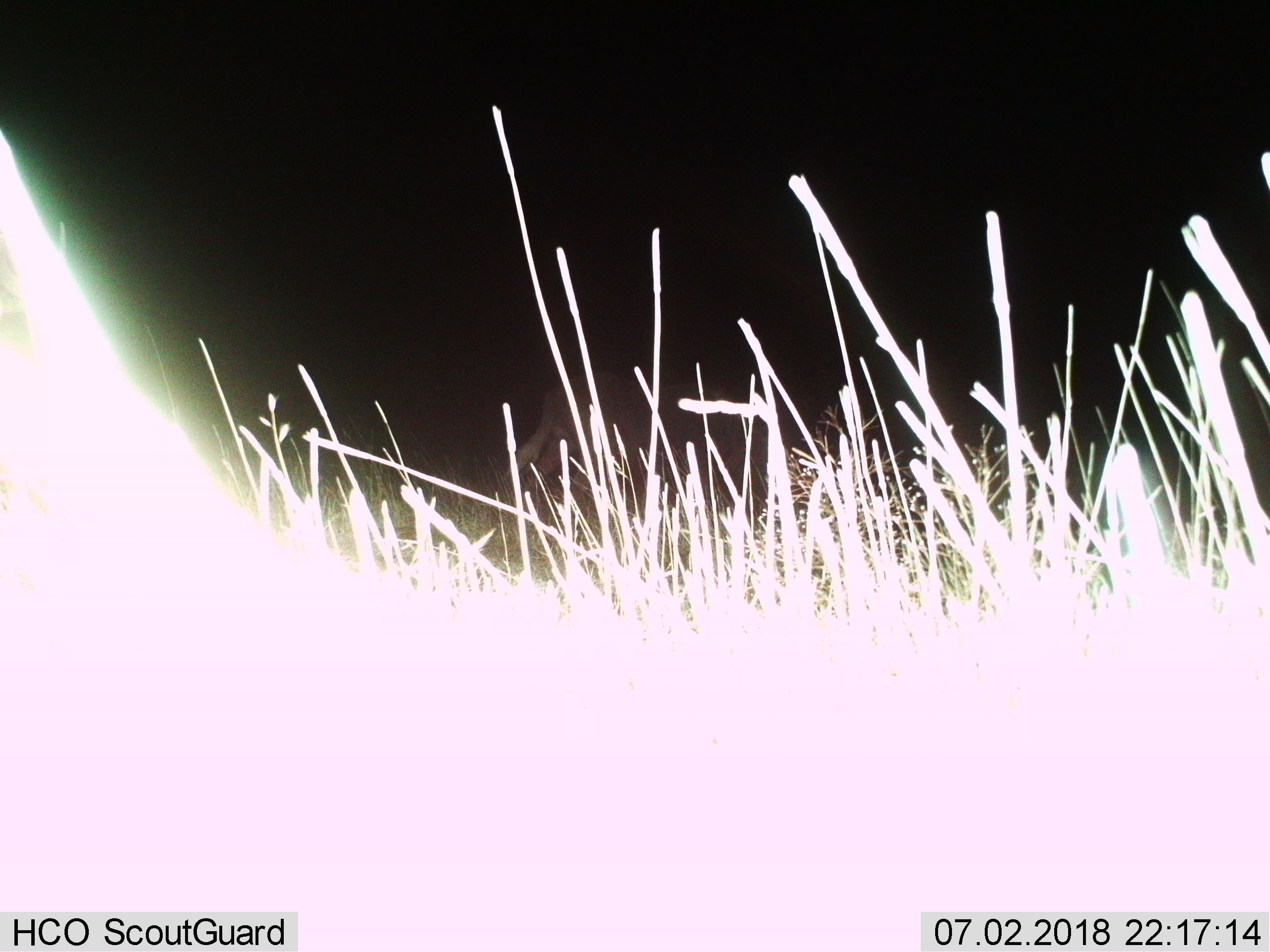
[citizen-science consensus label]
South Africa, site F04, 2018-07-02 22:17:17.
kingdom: Animalia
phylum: Chordata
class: Mammalia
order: Primates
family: Cercopithecidae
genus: Chlorocebus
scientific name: Chlorocebus pygerythrus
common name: vervet monkey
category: monkeyvervet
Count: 1.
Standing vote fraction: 100%.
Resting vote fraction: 0%.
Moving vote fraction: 0%.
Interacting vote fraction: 0%.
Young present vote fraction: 0%.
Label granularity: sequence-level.